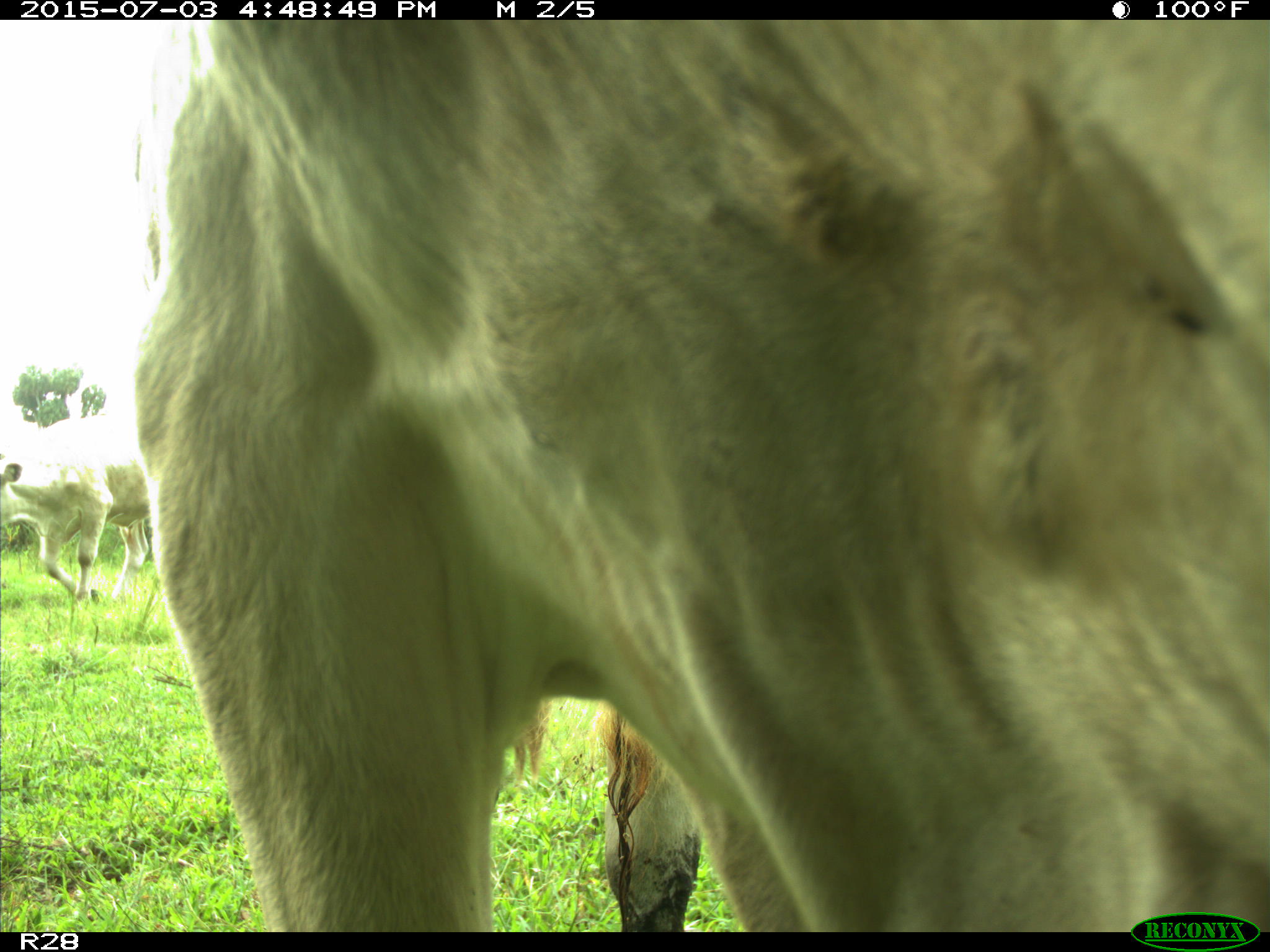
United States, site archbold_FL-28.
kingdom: Animalia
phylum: Chordata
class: Mammalia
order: Artiodactyla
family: Bovidae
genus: Bos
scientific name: Bos taurus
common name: domestic cow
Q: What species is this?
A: Bos taurus (domestic cow).